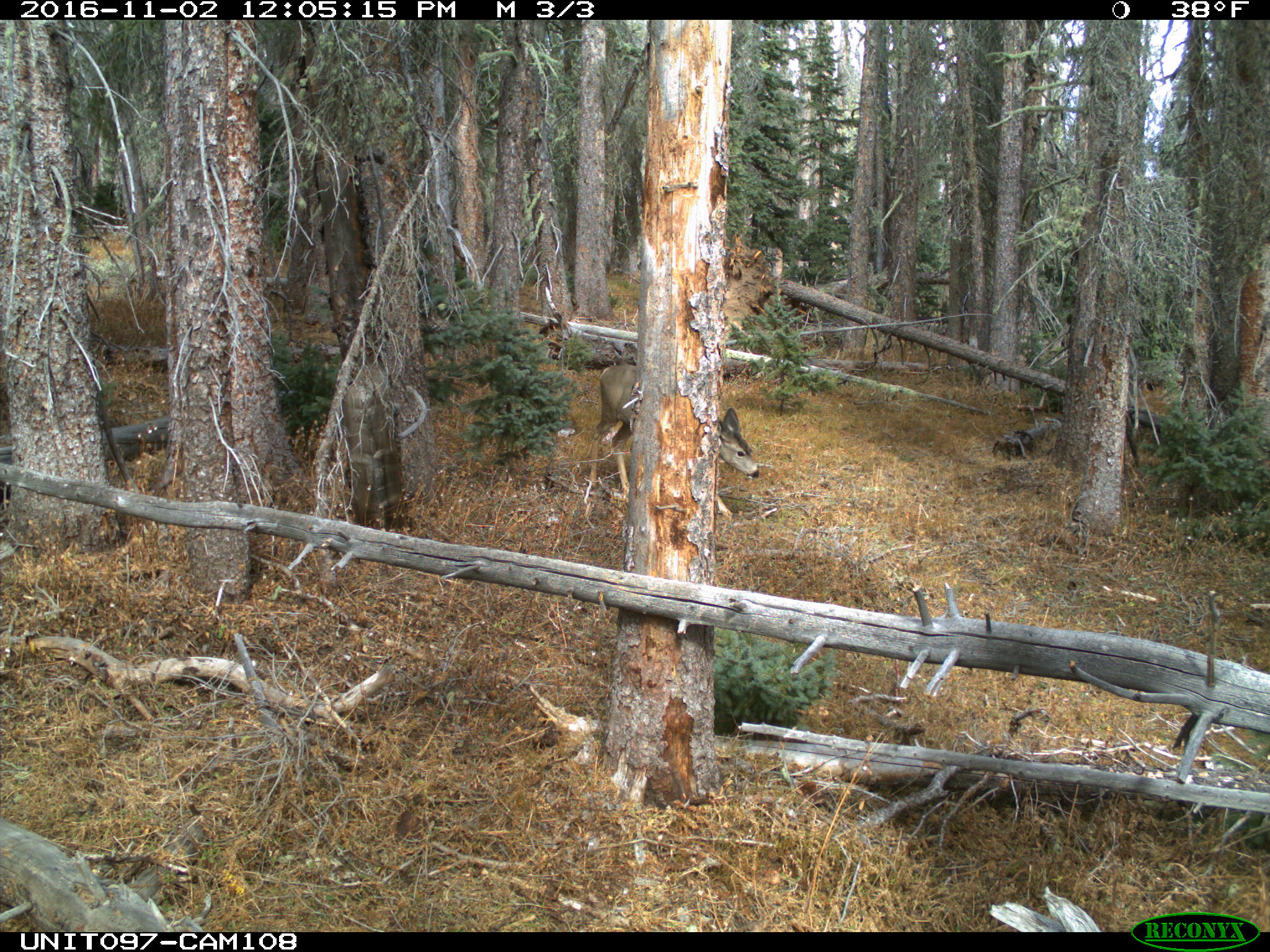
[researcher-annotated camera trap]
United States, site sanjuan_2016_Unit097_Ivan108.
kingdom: Animalia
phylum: Chordata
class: Mammalia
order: Artiodactyla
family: Cervidae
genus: Odocoileus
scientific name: Odocoileus hemionus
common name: mule deer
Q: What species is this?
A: Odocoileus hemionus (mule deer).